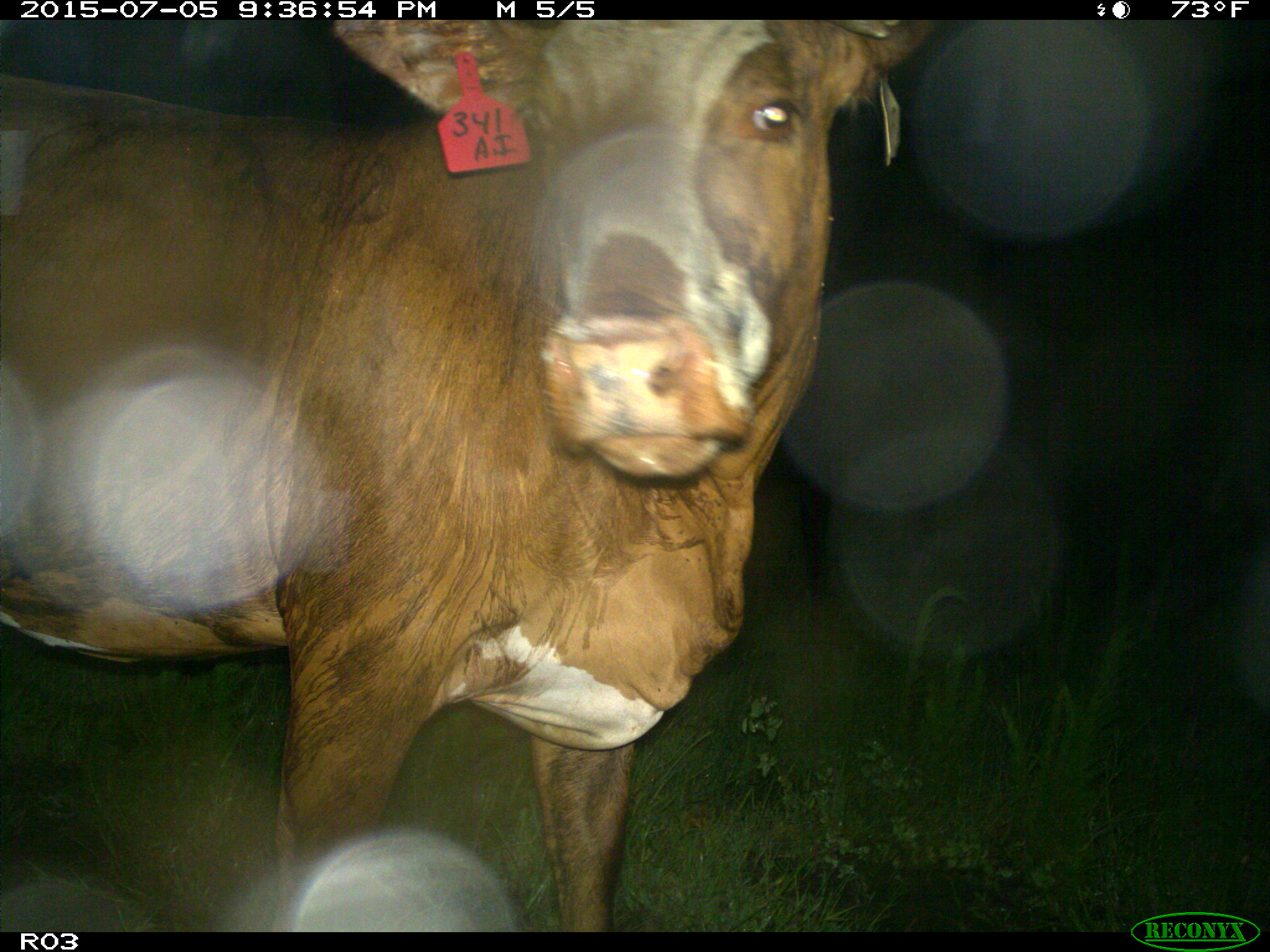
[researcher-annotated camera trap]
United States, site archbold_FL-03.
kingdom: Animalia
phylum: Chordata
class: Mammalia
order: Artiodactyla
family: Bovidae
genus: Bos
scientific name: Bos taurus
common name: domestic cow